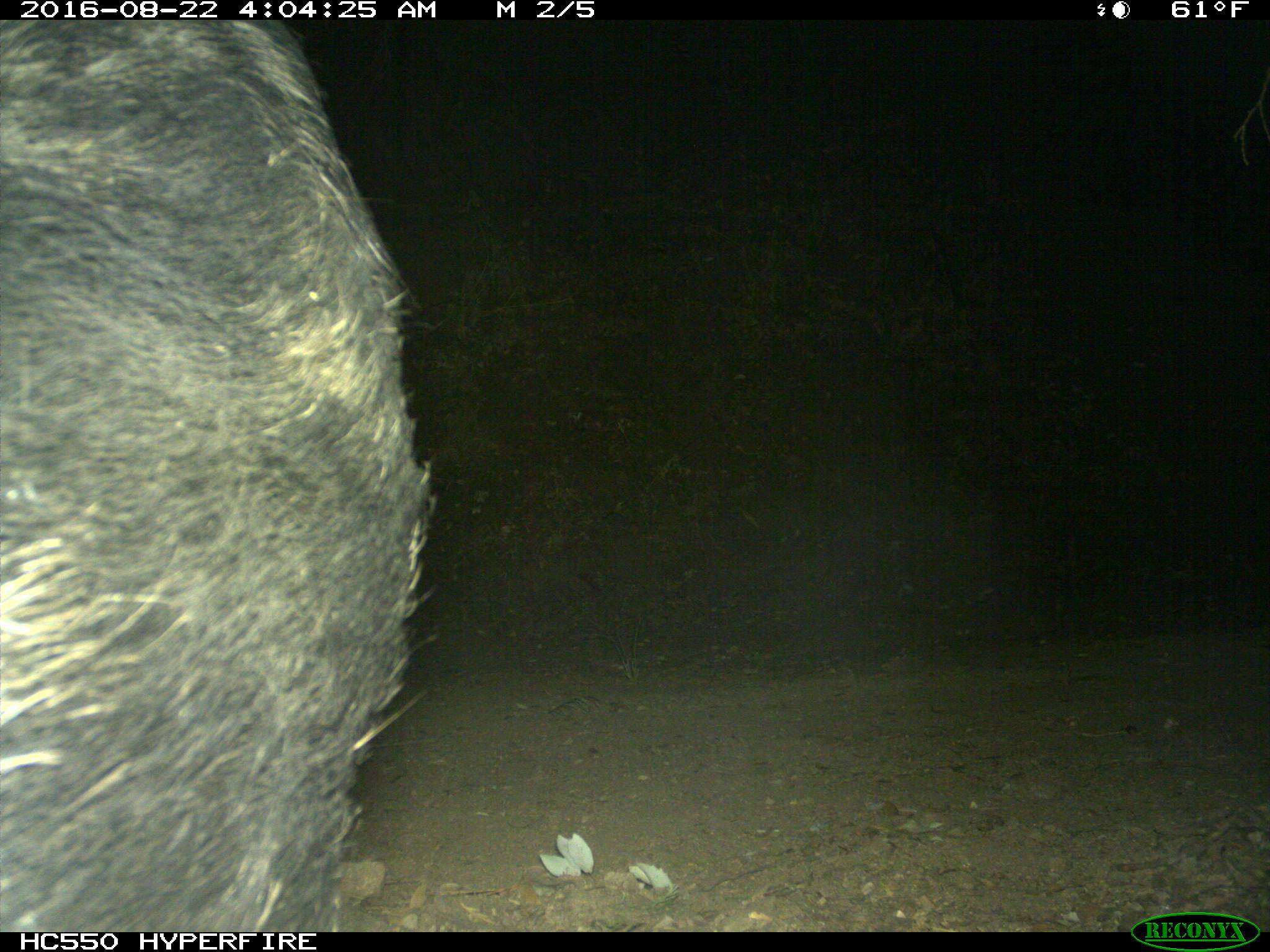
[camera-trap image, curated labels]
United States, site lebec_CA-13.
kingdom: Animalia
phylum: Chordata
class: Mammalia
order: Artiodactyla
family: Suidae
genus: Sus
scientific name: Sus scrofa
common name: wild boar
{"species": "Sus scrofa (wild boar)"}